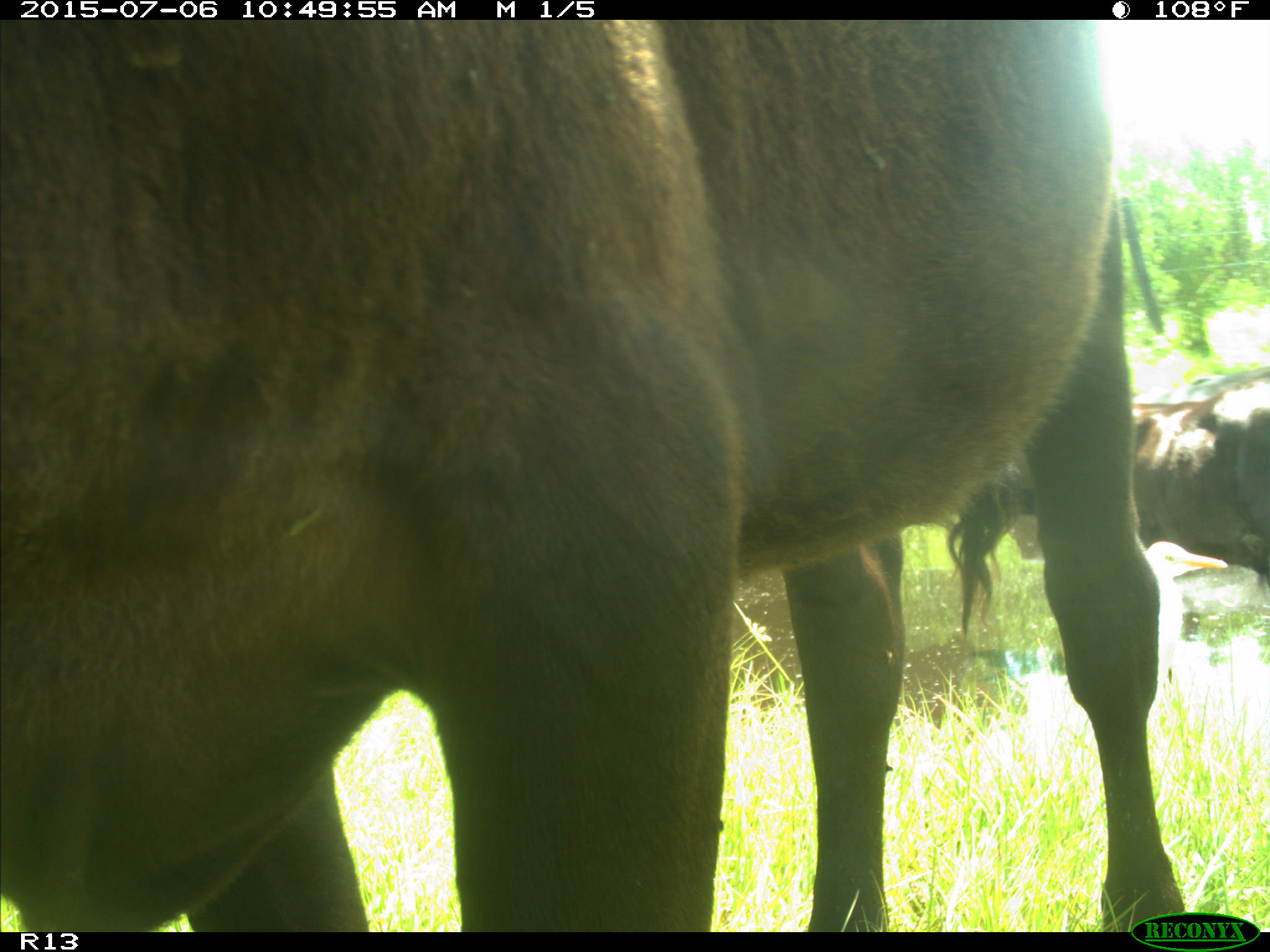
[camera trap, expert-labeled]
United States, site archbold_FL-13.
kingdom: Animalia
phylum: Chordata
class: Mammalia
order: Artiodactyla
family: Bovidae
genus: Bos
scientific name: Bos taurus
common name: domestic cow